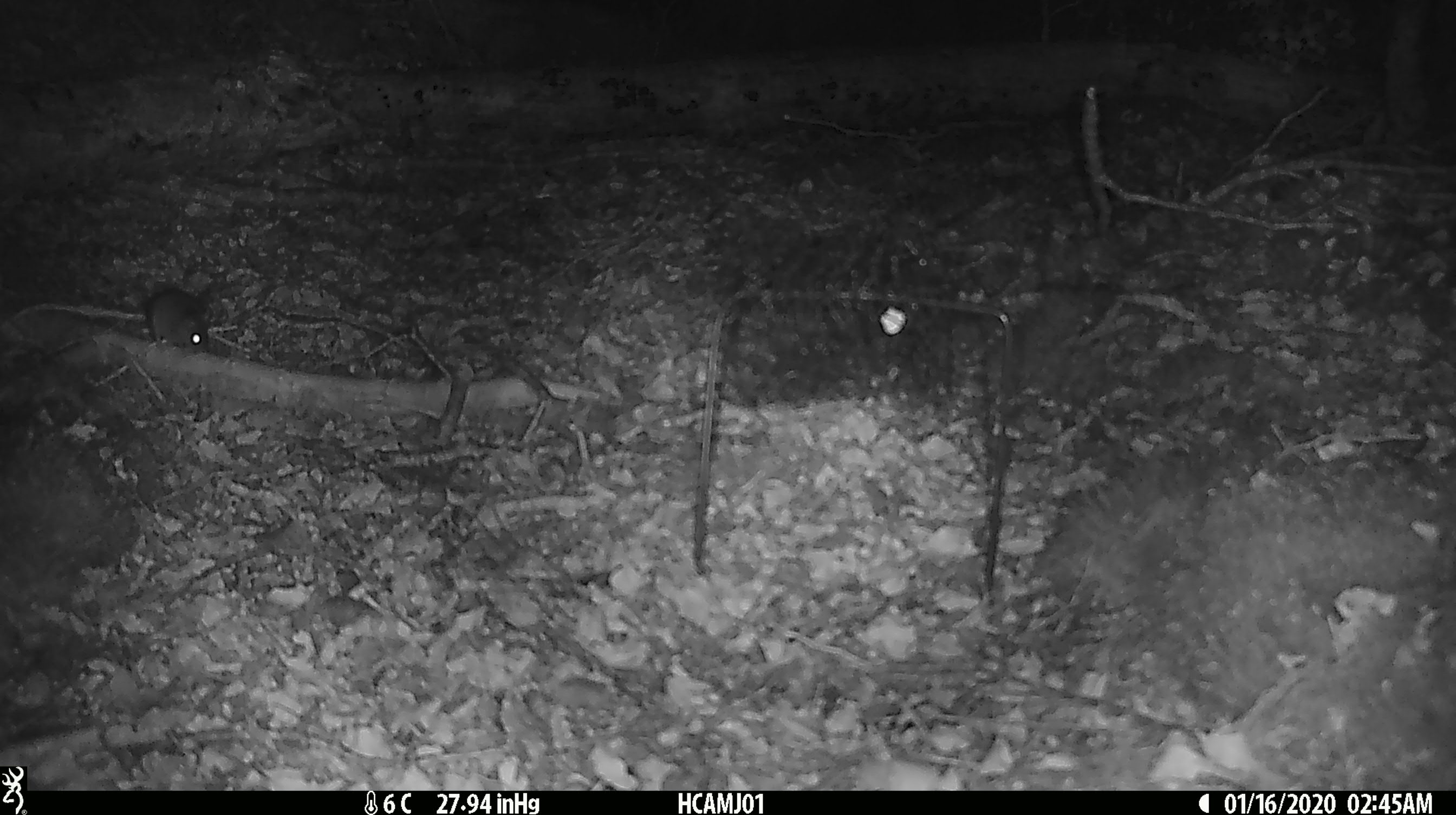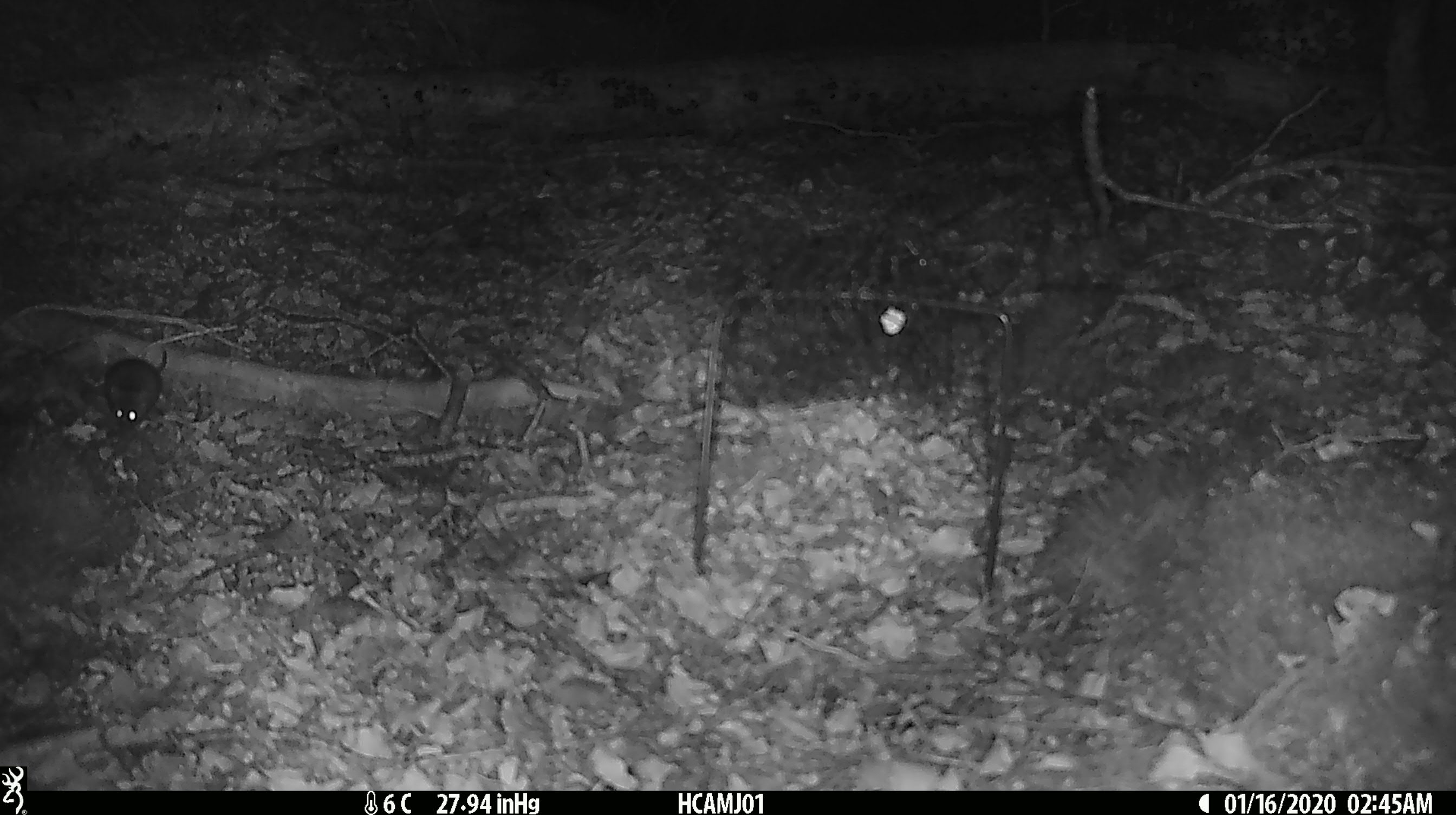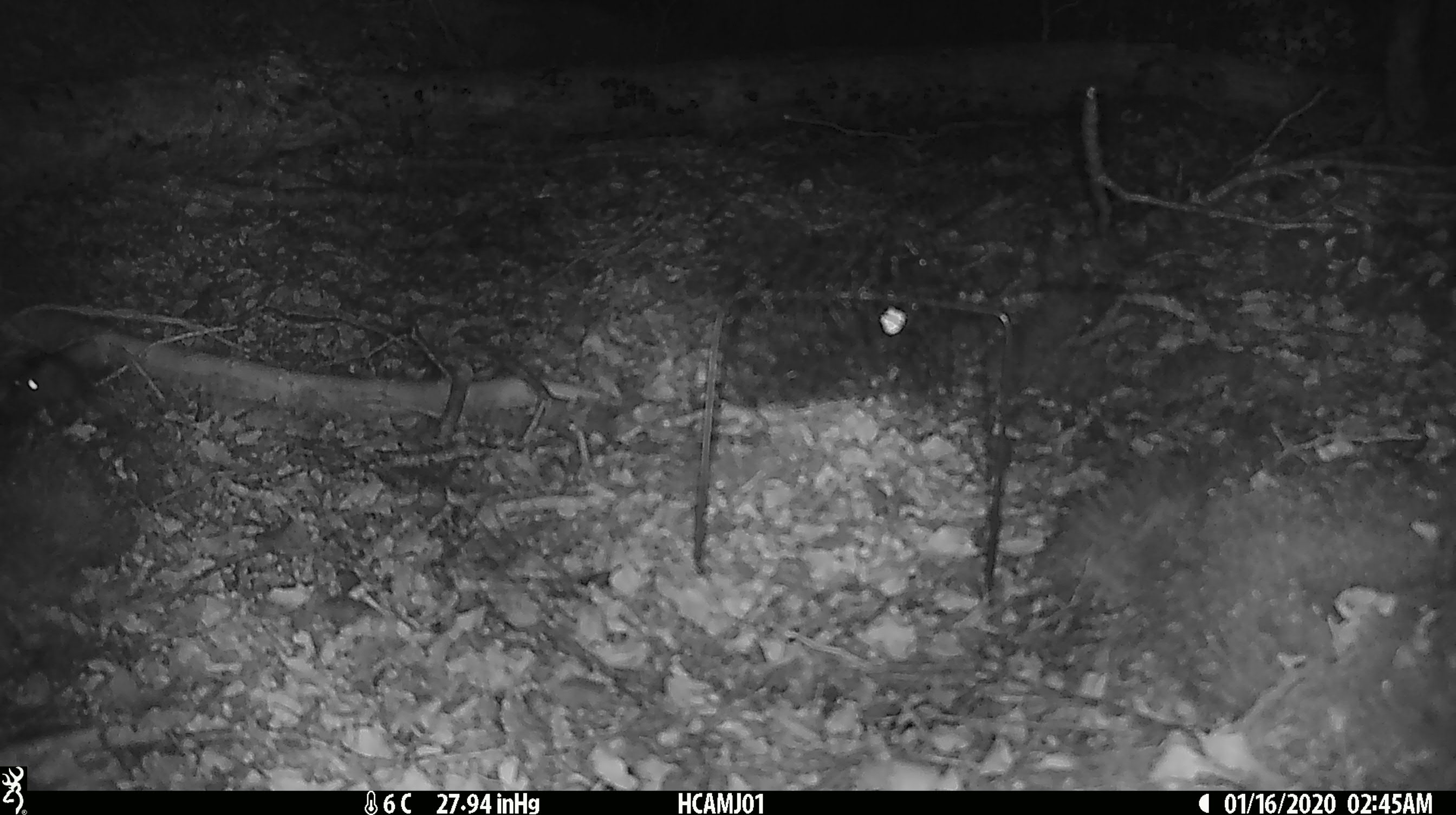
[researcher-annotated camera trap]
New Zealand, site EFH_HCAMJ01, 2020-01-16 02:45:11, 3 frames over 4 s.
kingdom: Animalia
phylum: Chordata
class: Mammalia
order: Rodentia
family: Muridae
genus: Mus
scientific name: Mus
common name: mouse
Mouse (Mus).